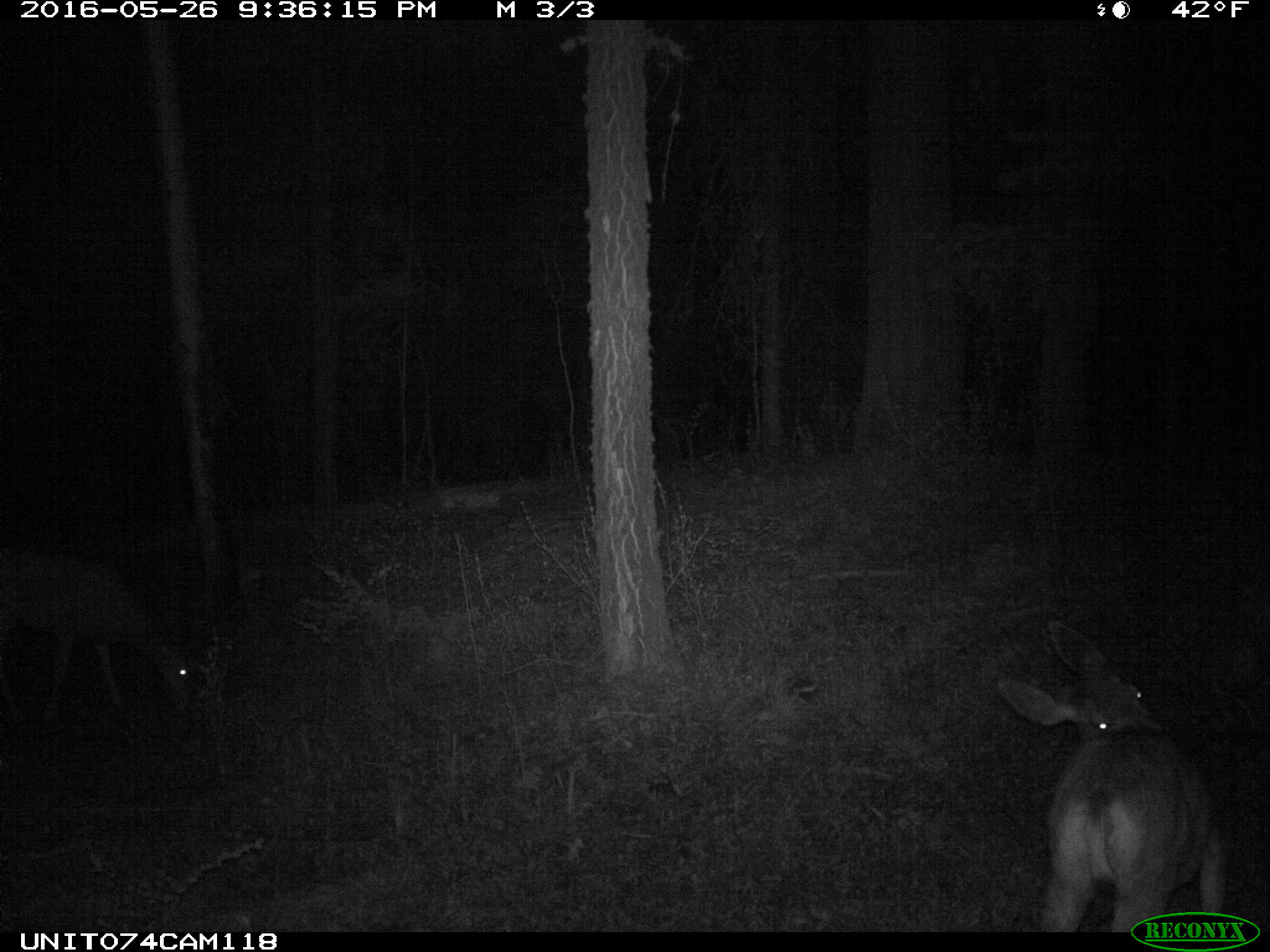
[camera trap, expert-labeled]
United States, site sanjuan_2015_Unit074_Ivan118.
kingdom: Animalia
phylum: Chordata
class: Mammalia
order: Artiodactyla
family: Cervidae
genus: Odocoileus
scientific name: Odocoileus hemionus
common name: mule deer